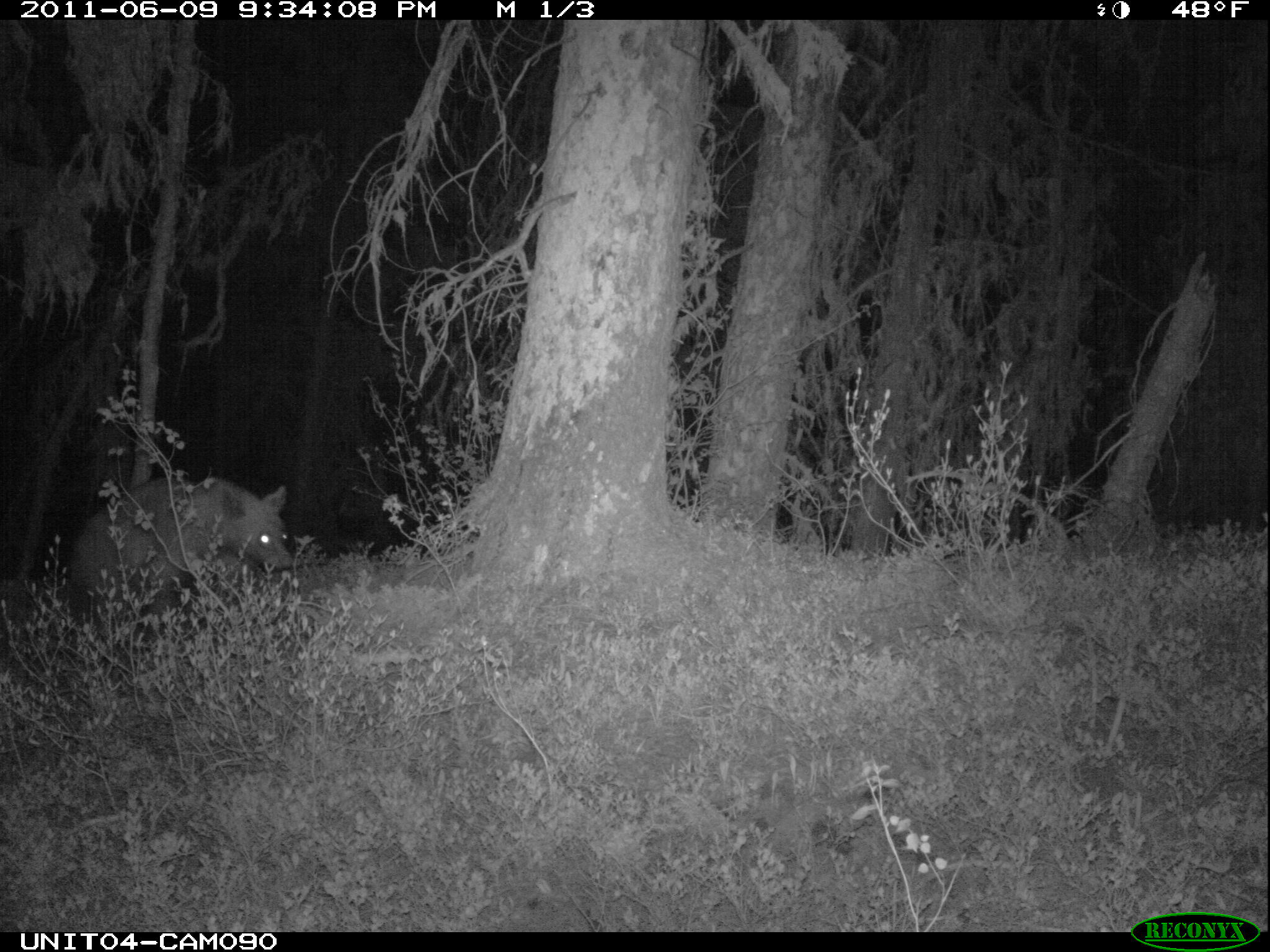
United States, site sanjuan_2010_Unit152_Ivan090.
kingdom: Animalia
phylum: Chordata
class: Mammalia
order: Carnivora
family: Ursidae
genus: Ursus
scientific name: Ursus americanus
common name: american black bear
Ursus americanus (american black bear).